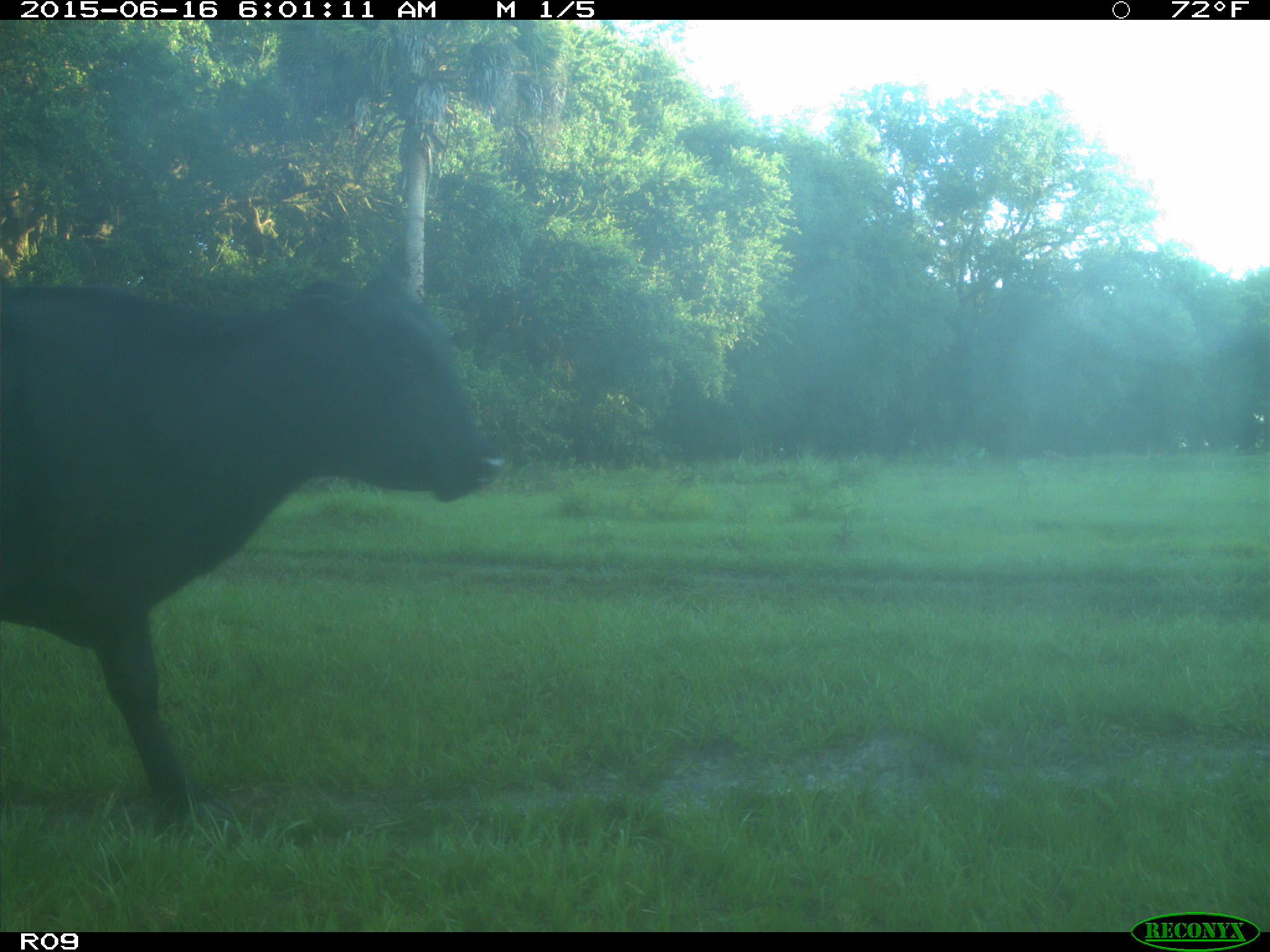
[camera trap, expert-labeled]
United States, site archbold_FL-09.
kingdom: Animalia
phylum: Chordata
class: Mammalia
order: Artiodactyla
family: Bovidae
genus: Bos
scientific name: Bos taurus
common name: domestic cow